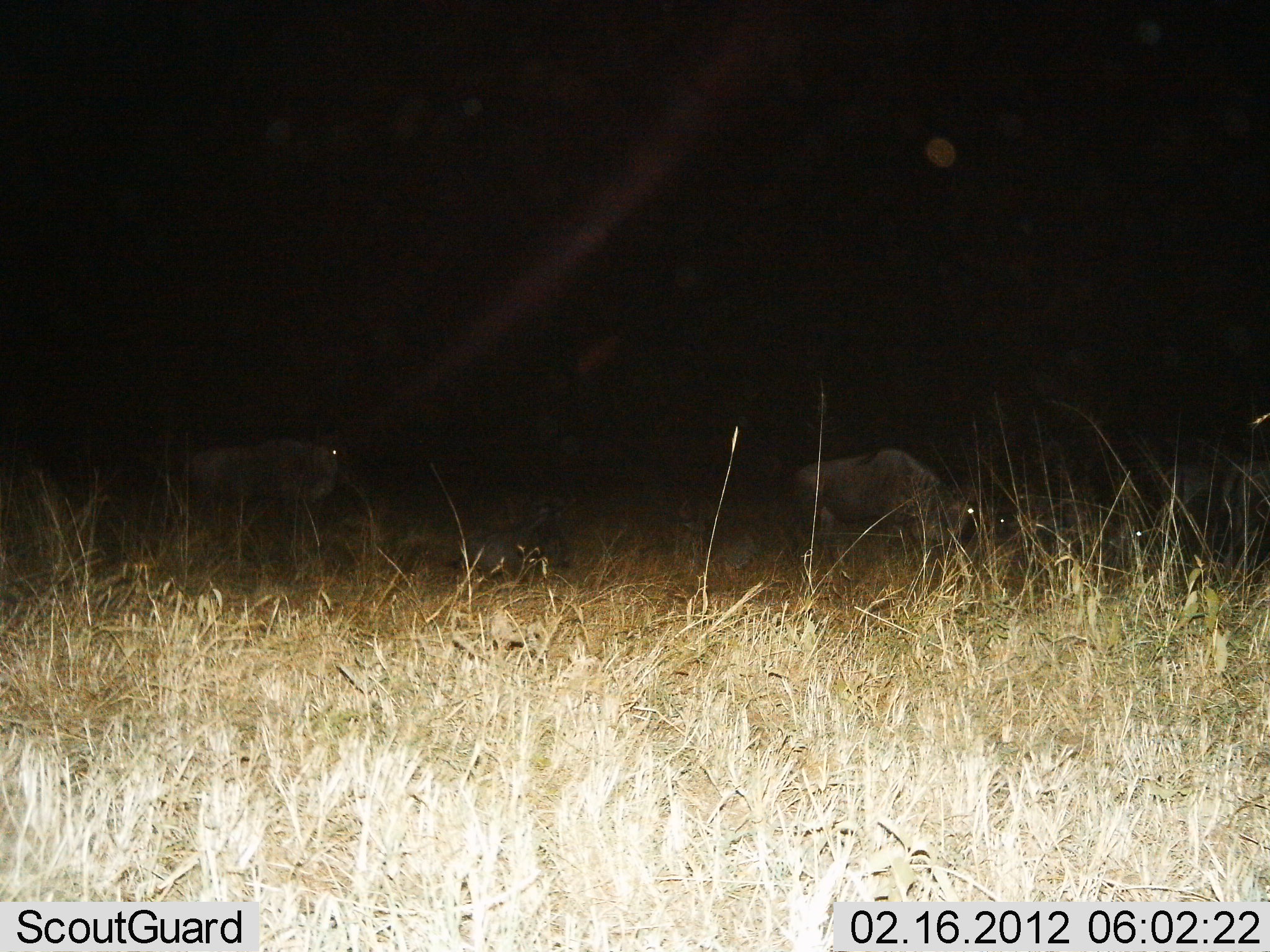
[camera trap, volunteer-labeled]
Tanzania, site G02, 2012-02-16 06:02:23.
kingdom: Animalia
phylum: Chordata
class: Mammalia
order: Artiodactyla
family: Bovidae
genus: Connochaetes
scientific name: Connochaetes taurinus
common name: blue wildebeest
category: wildebeest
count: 4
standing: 71%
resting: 36%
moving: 29%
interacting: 7%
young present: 0%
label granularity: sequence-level